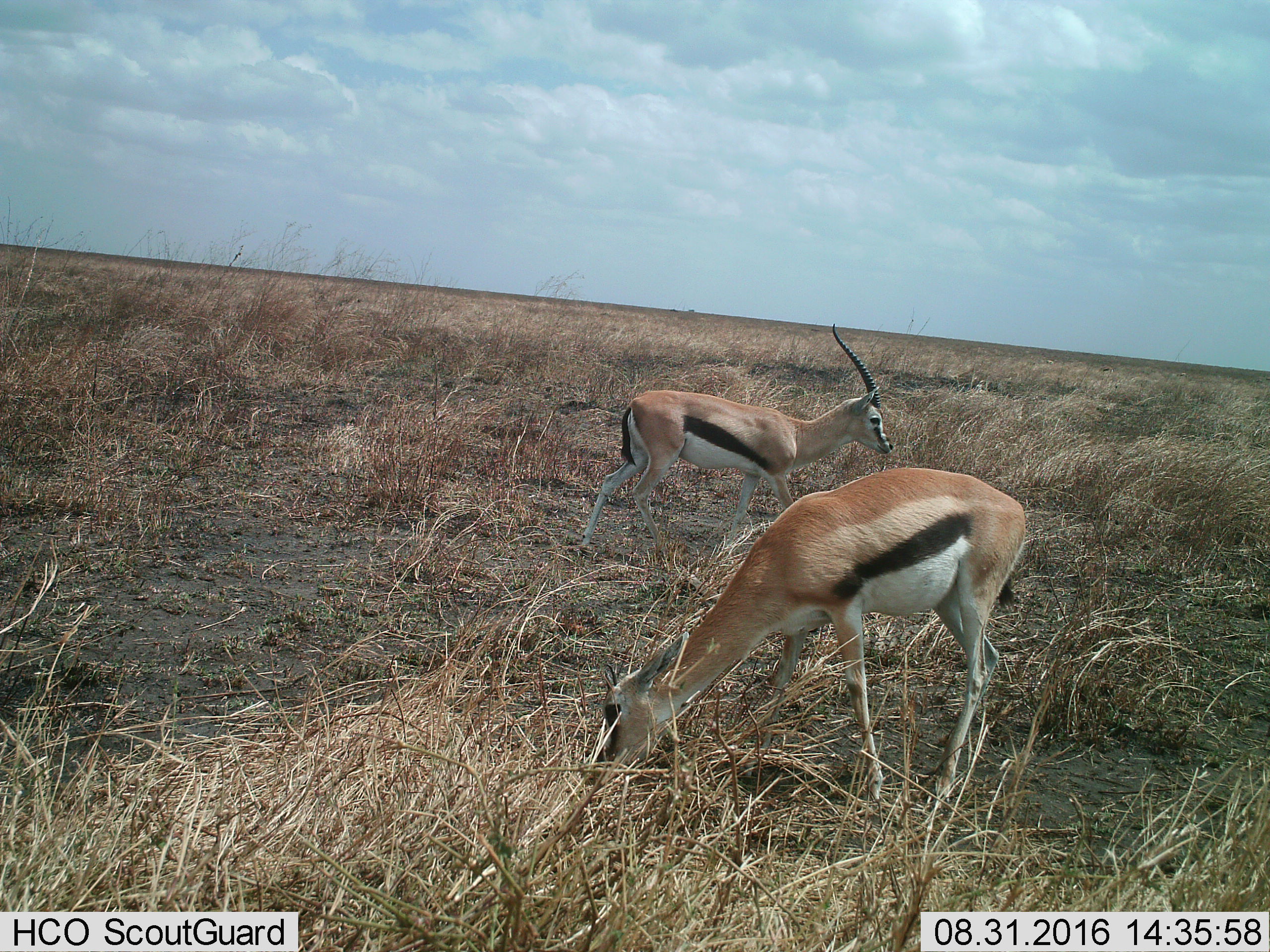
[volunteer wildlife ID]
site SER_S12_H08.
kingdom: Animalia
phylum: Chordata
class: Mammalia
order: Artiodactyla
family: Bovidae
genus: Eudorcas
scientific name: Eudorcas thomsonii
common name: thomson's gazelle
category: gazellethomsons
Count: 2.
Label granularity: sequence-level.